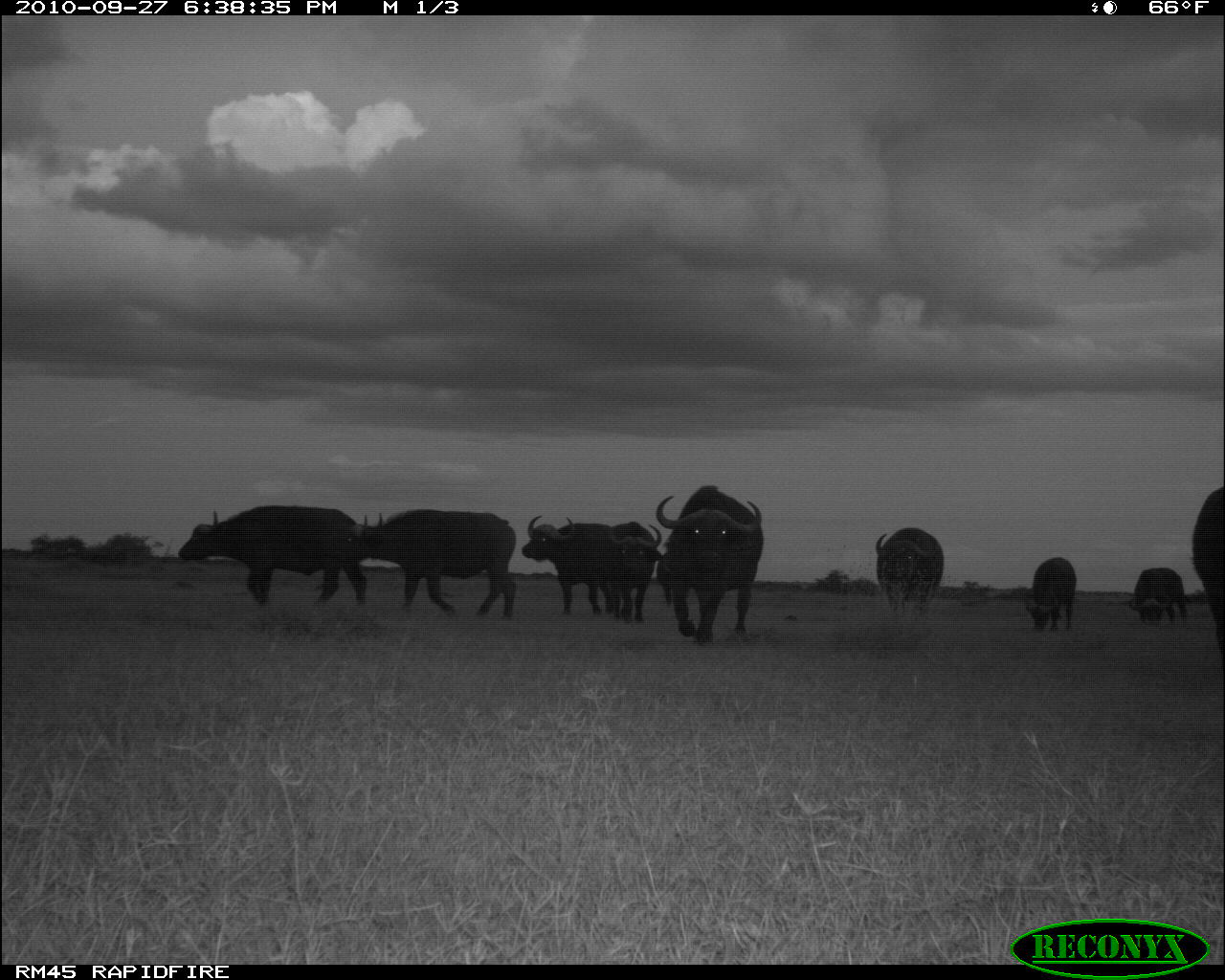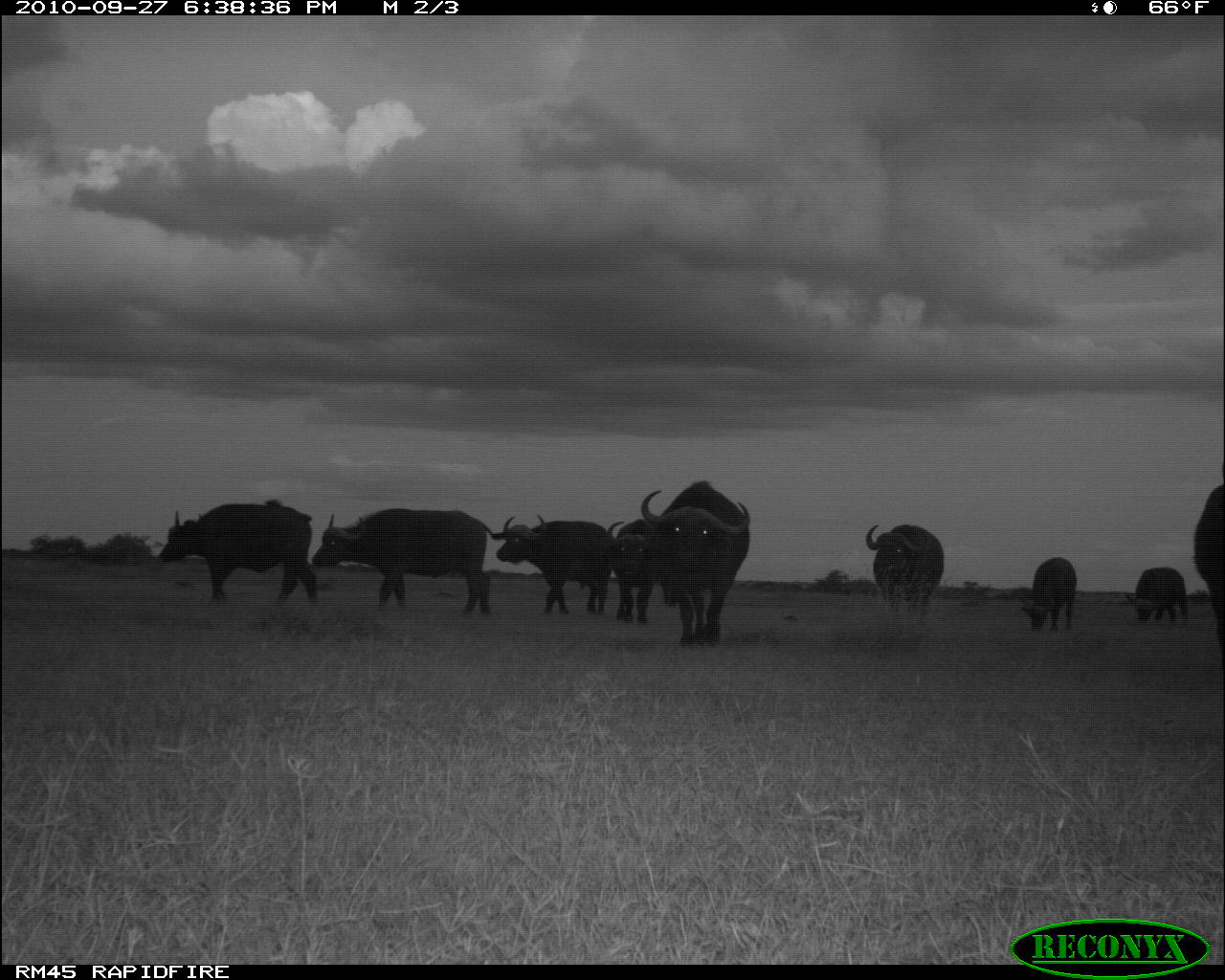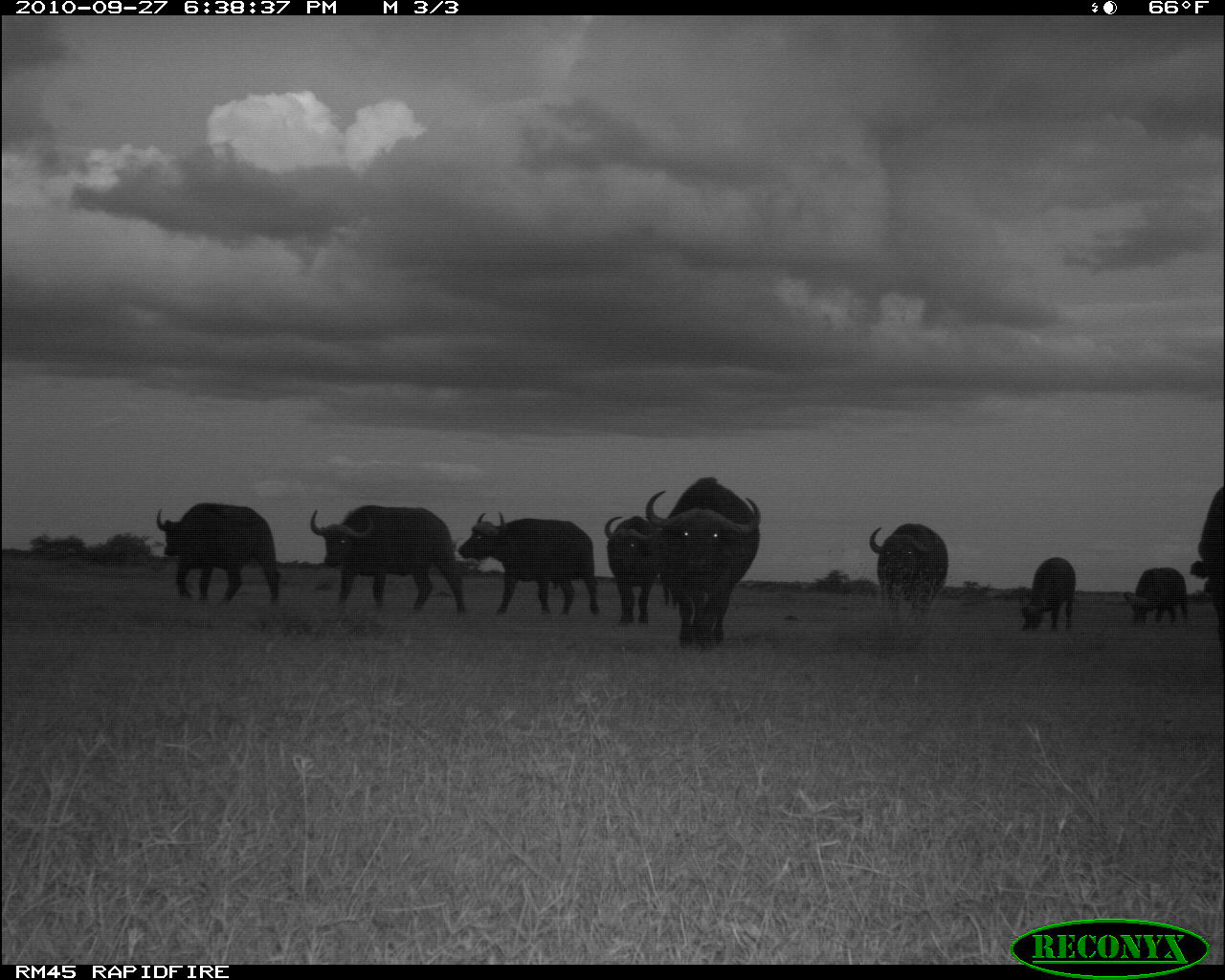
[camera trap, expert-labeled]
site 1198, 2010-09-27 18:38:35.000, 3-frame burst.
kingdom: Animalia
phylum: Chordata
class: Mammalia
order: Artiodactyla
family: Bovidae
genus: Syncerus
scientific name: Syncerus caffer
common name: african buffalo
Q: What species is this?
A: Syncerus caffer (african buffalo).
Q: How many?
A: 9.